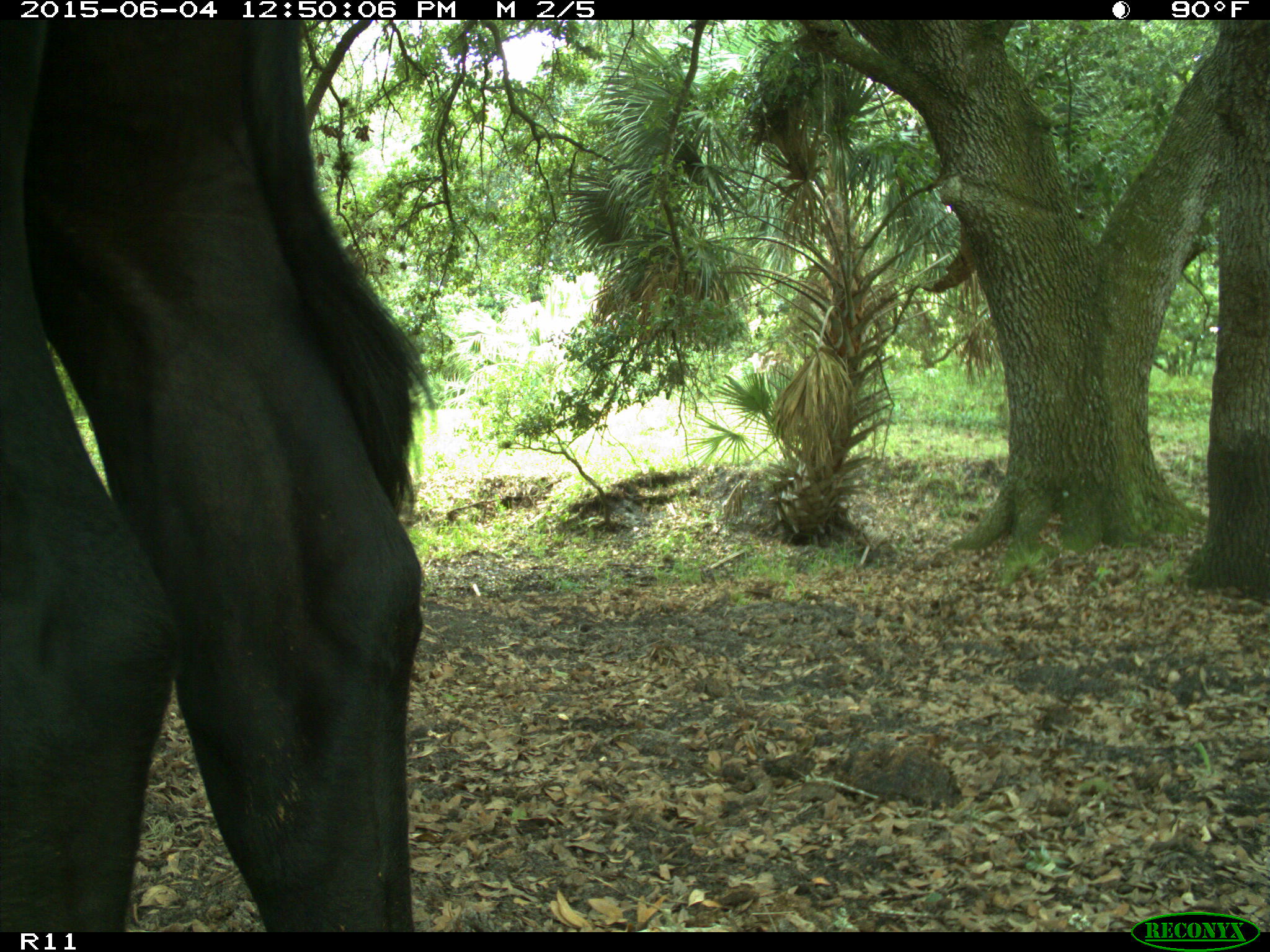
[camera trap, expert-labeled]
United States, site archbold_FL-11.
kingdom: Animalia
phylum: Chordata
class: Mammalia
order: Artiodactyla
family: Bovidae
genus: Bos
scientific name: Bos taurus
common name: domestic cow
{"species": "Bos taurus (domestic cow)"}